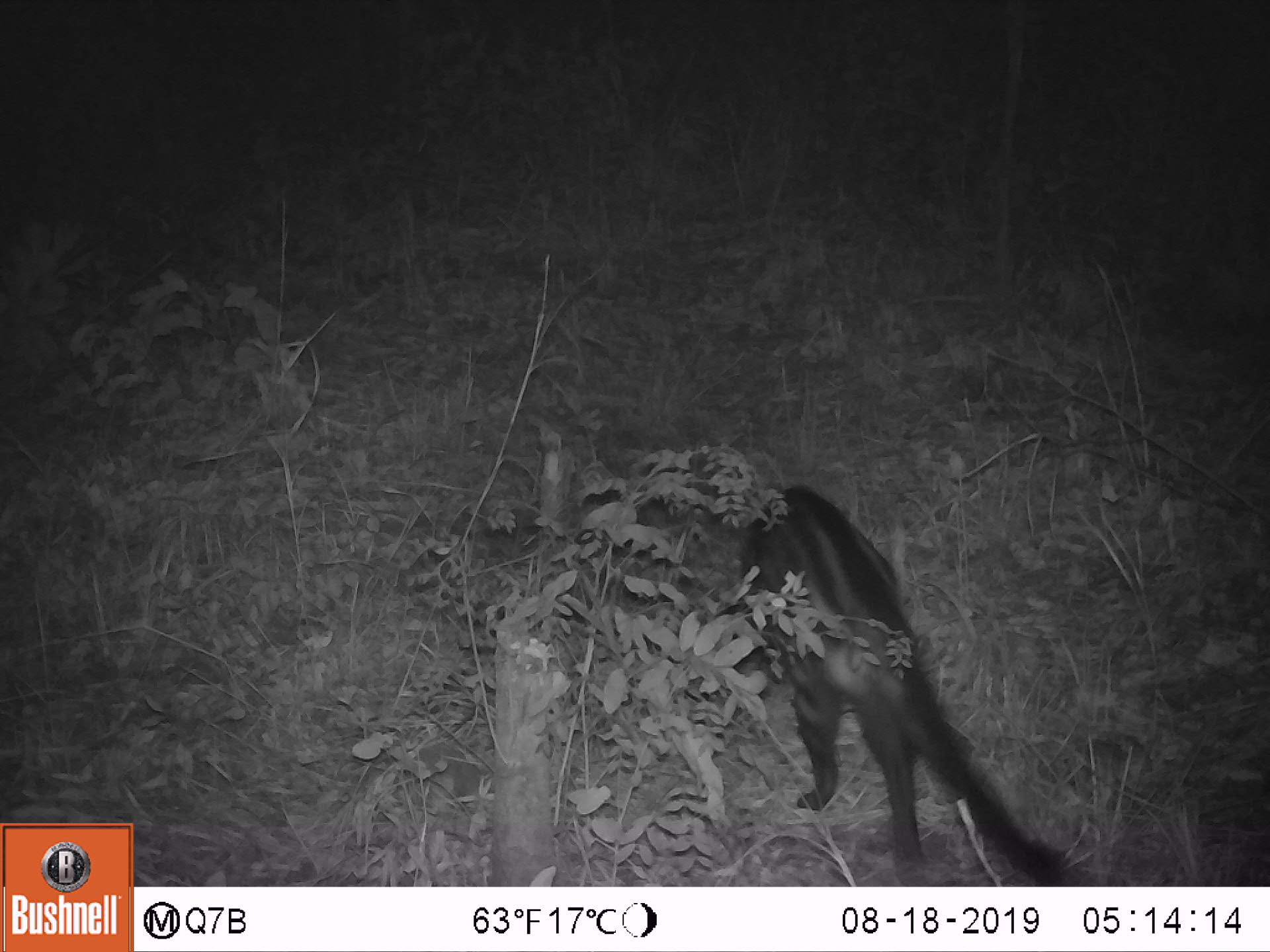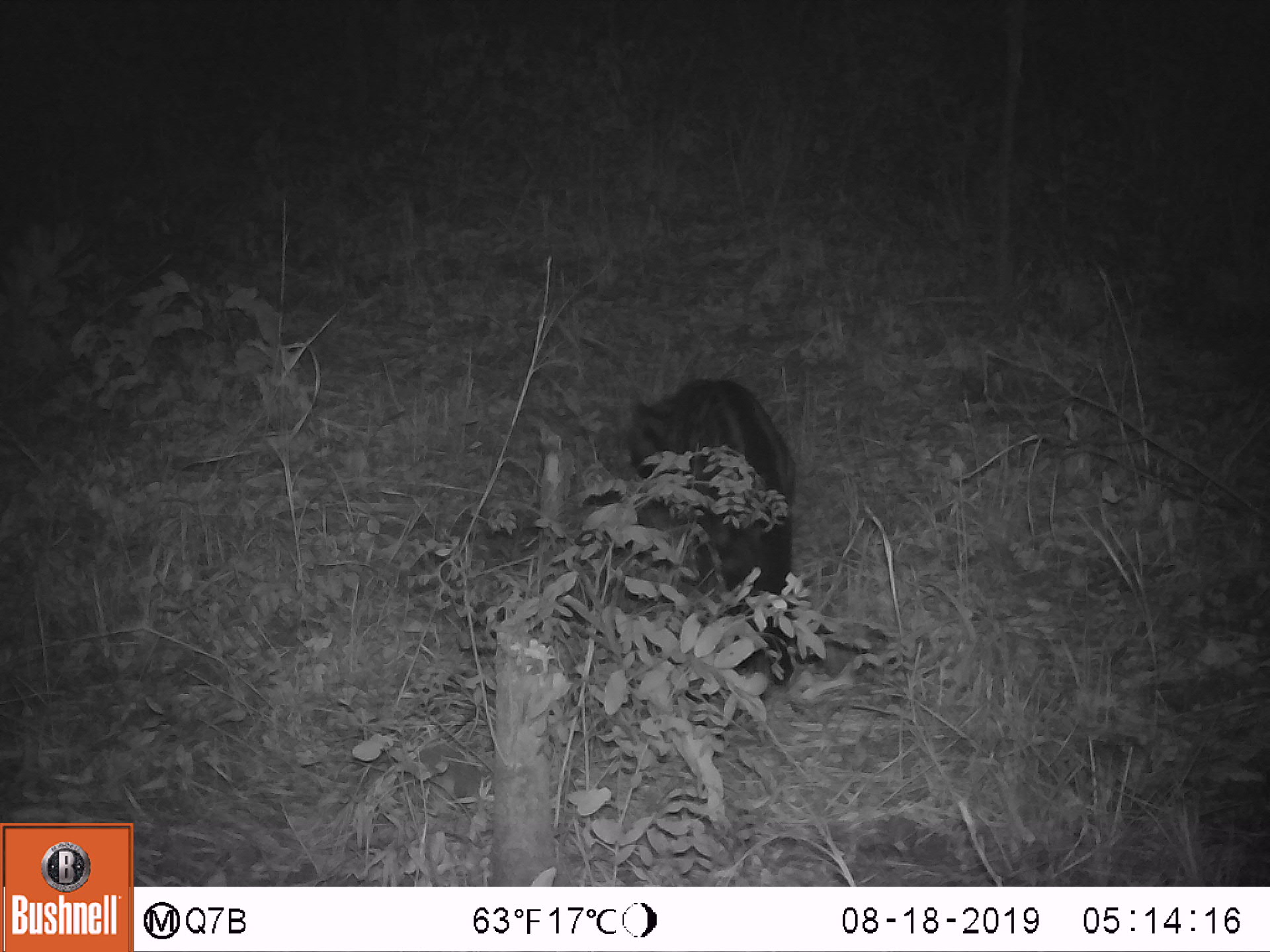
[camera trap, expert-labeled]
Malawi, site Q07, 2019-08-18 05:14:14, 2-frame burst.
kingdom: Animalia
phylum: Chordata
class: Mammalia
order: Carnivora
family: Viverridae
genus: Civettictis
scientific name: Civettictis civetta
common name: african civet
African civet (Civettictis civetta), count 1.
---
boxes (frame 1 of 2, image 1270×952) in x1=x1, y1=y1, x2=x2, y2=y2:
african civet: x1=734, y1=476, x2=1065, y2=880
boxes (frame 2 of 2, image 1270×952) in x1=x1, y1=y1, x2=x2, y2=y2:
african civet: x1=619, y1=370, x2=800, y2=690